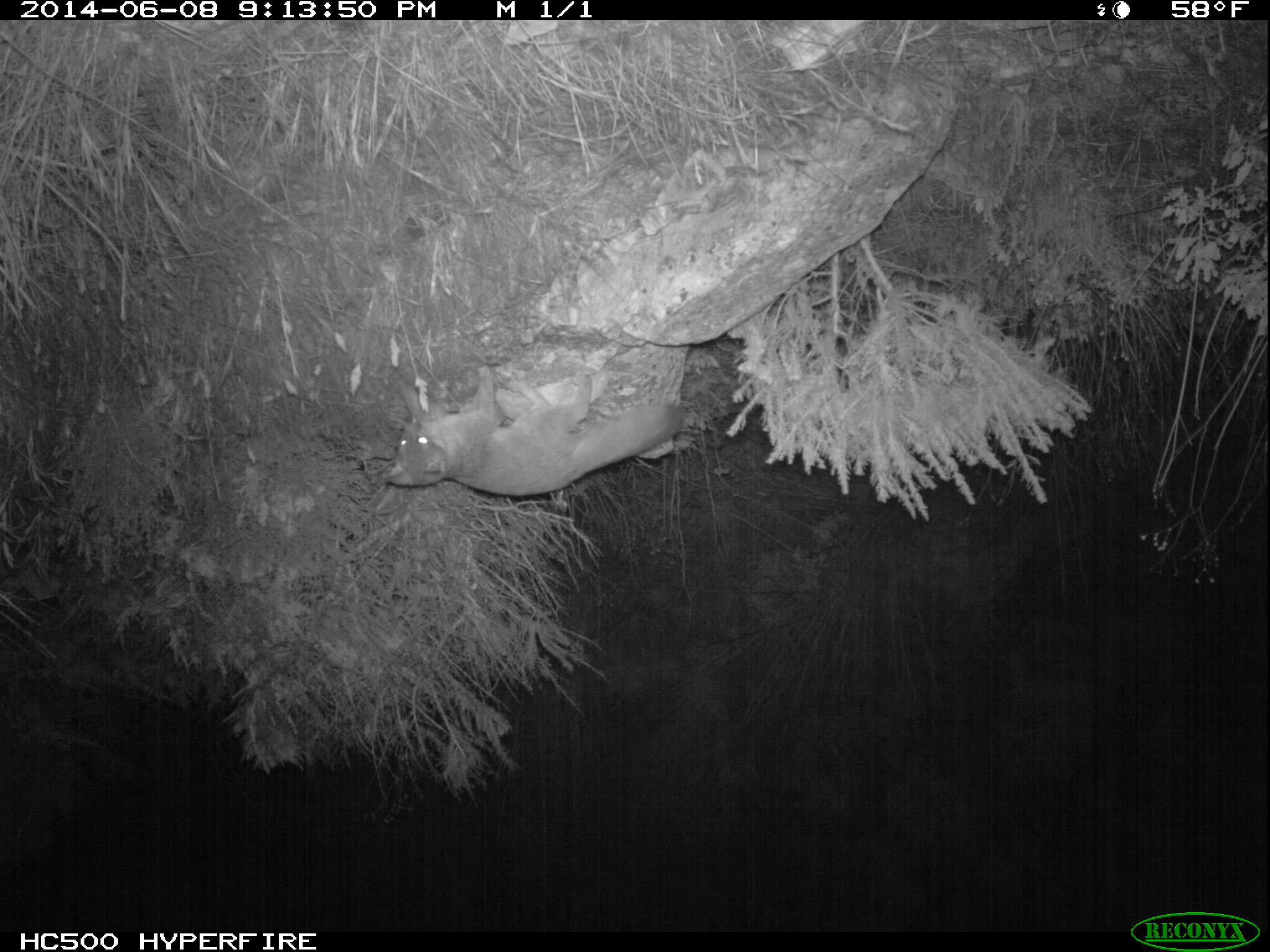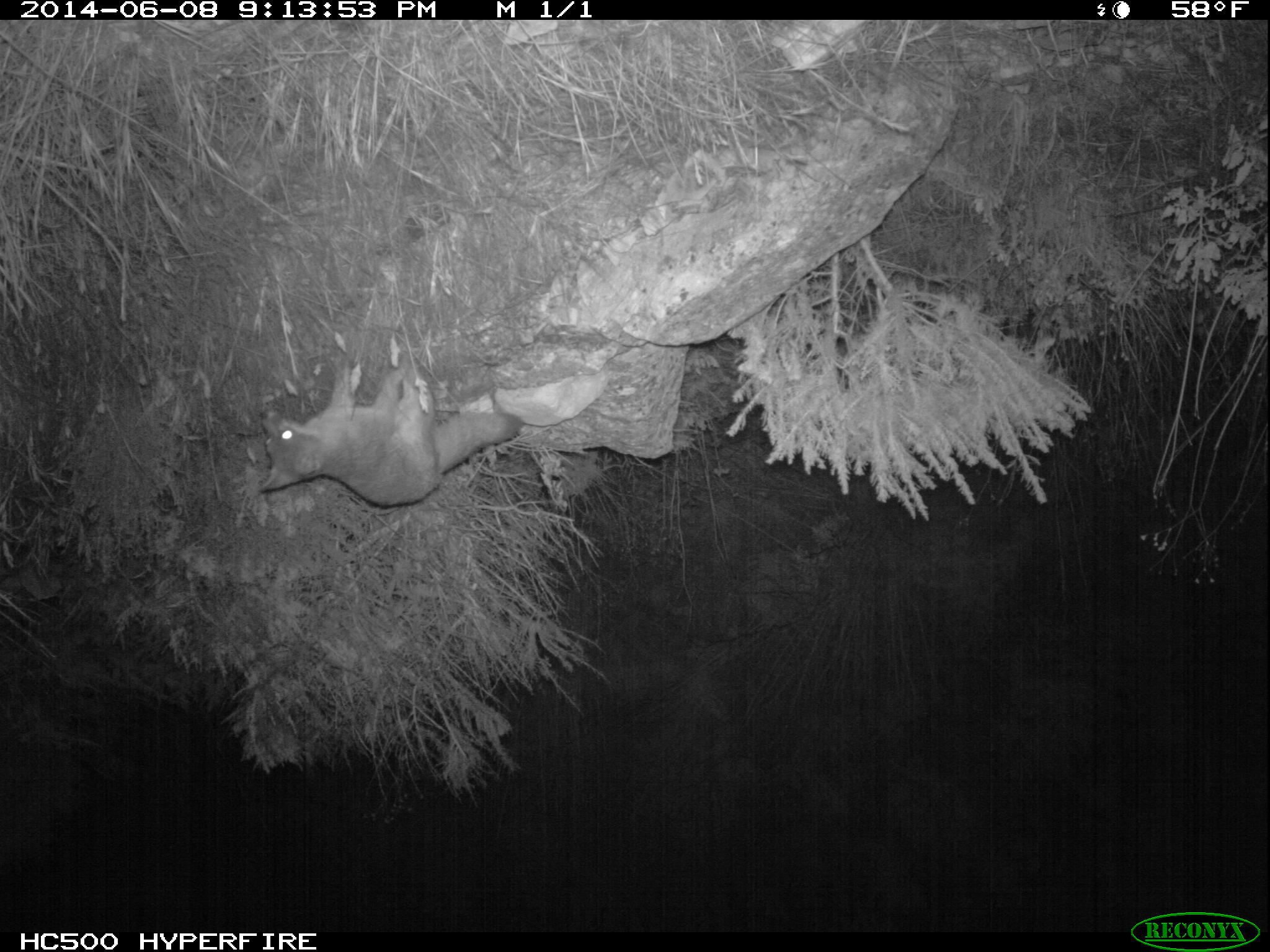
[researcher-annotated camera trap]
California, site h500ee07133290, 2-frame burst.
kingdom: Animalia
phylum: Chordata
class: Mammalia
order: Carnivora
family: Canidae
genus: Urocyon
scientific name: Urocyon littoralis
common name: island fox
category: fox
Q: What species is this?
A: Fox (island fox) (Urocyon littoralis).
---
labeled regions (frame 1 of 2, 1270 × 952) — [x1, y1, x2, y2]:
fox: [384, 364, 683, 495]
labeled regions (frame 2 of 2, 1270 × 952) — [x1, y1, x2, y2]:
fox: [257, 353, 523, 508]